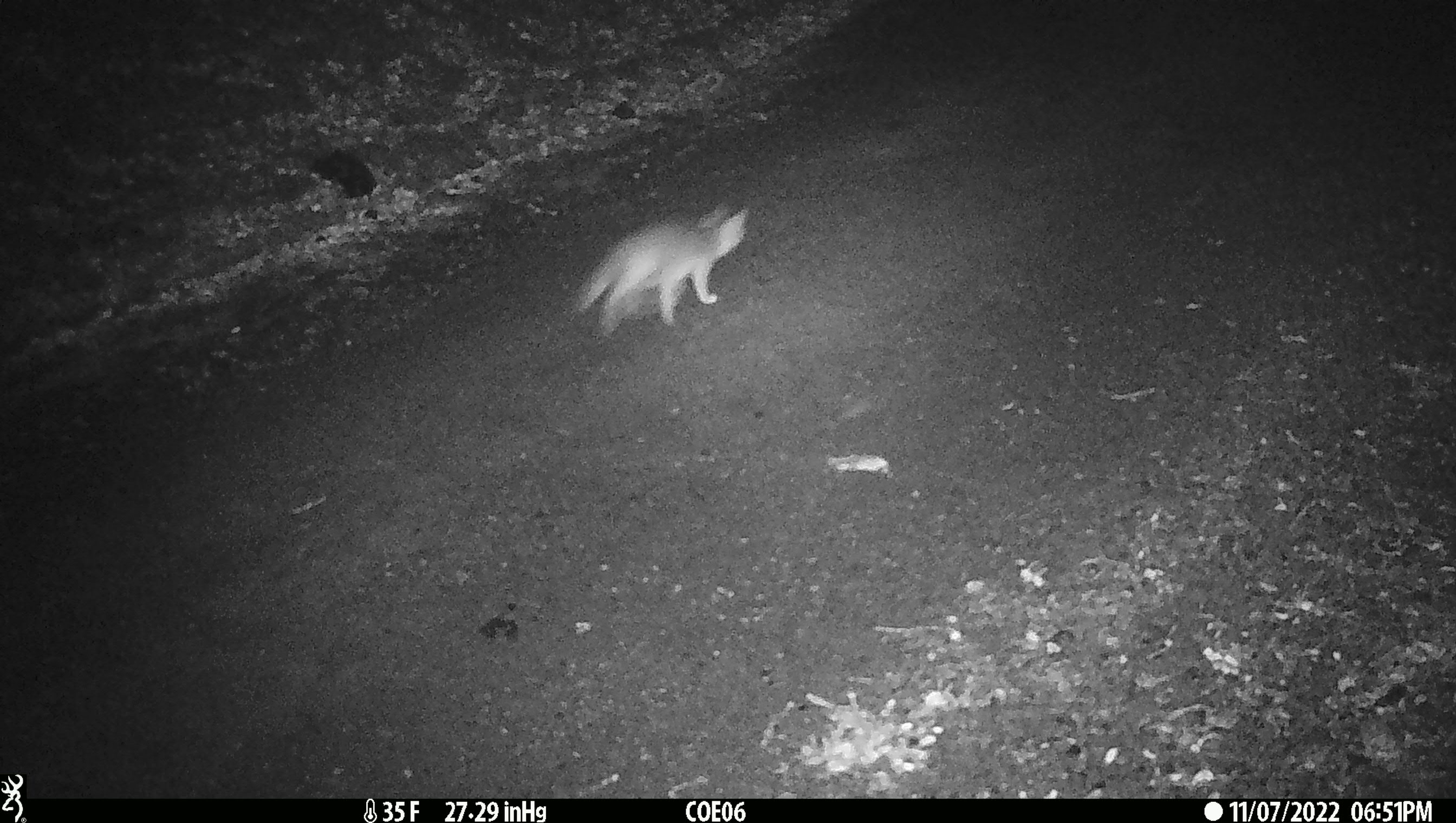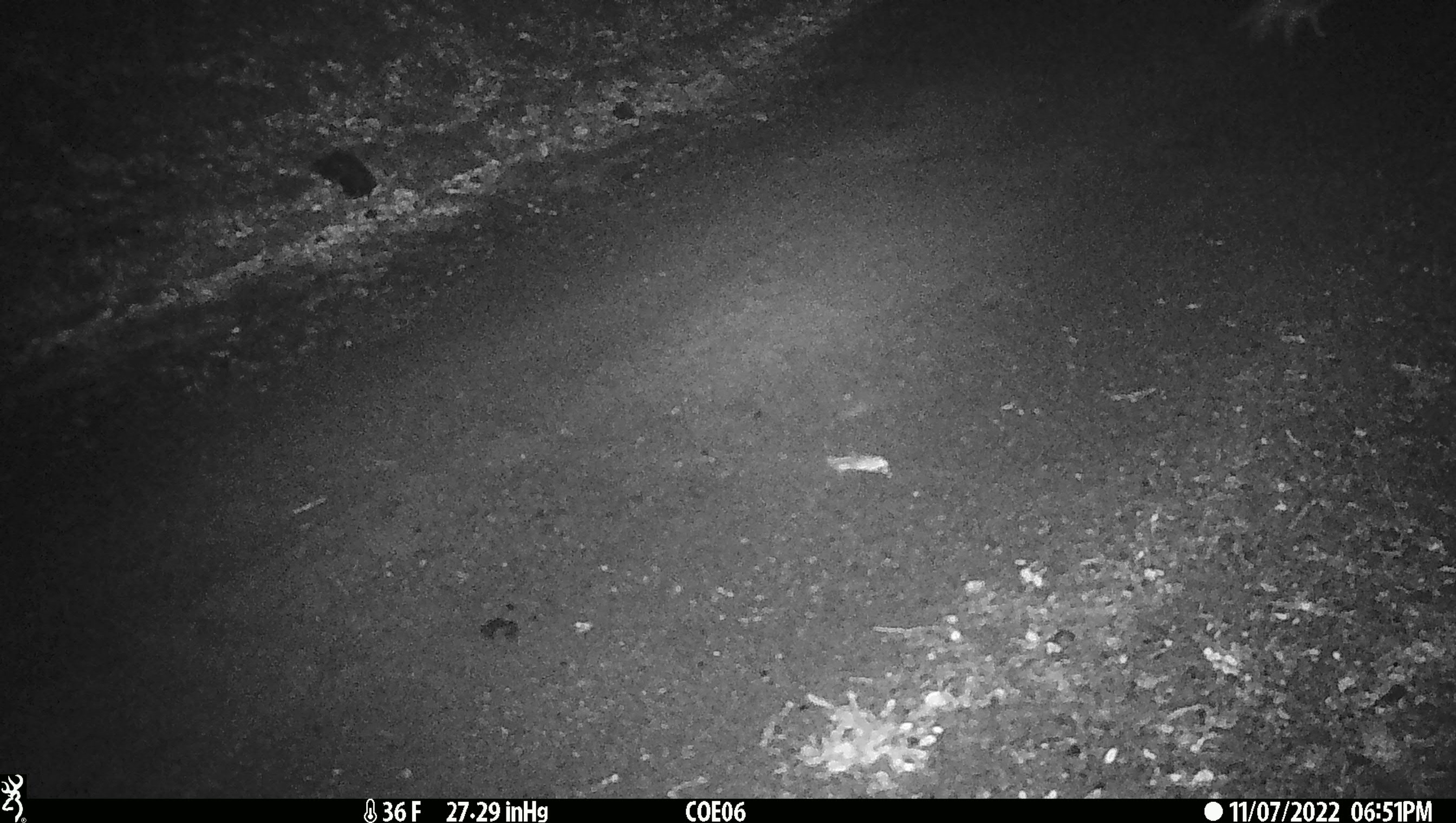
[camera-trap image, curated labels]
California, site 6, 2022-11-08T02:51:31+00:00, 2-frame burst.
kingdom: Animalia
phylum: Chordata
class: Mammalia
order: Carnivora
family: Canidae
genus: Urocyon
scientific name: Urocyon cinereoargenteus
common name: gray fox